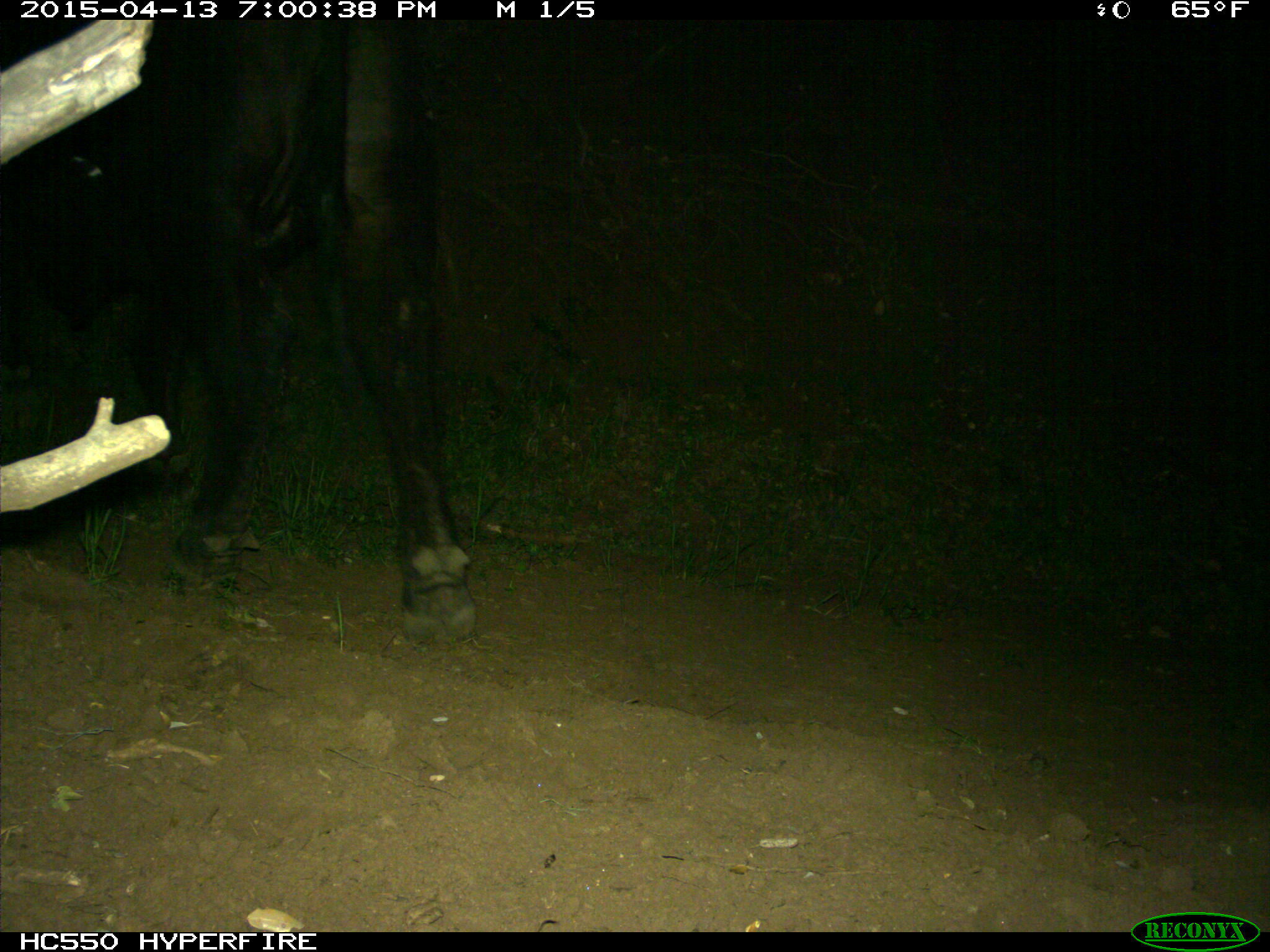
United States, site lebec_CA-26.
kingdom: Animalia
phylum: Chordata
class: Mammalia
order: Artiodactyla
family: Bovidae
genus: Bos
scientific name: Bos taurus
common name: domestic cow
Bos taurus (domestic cow).